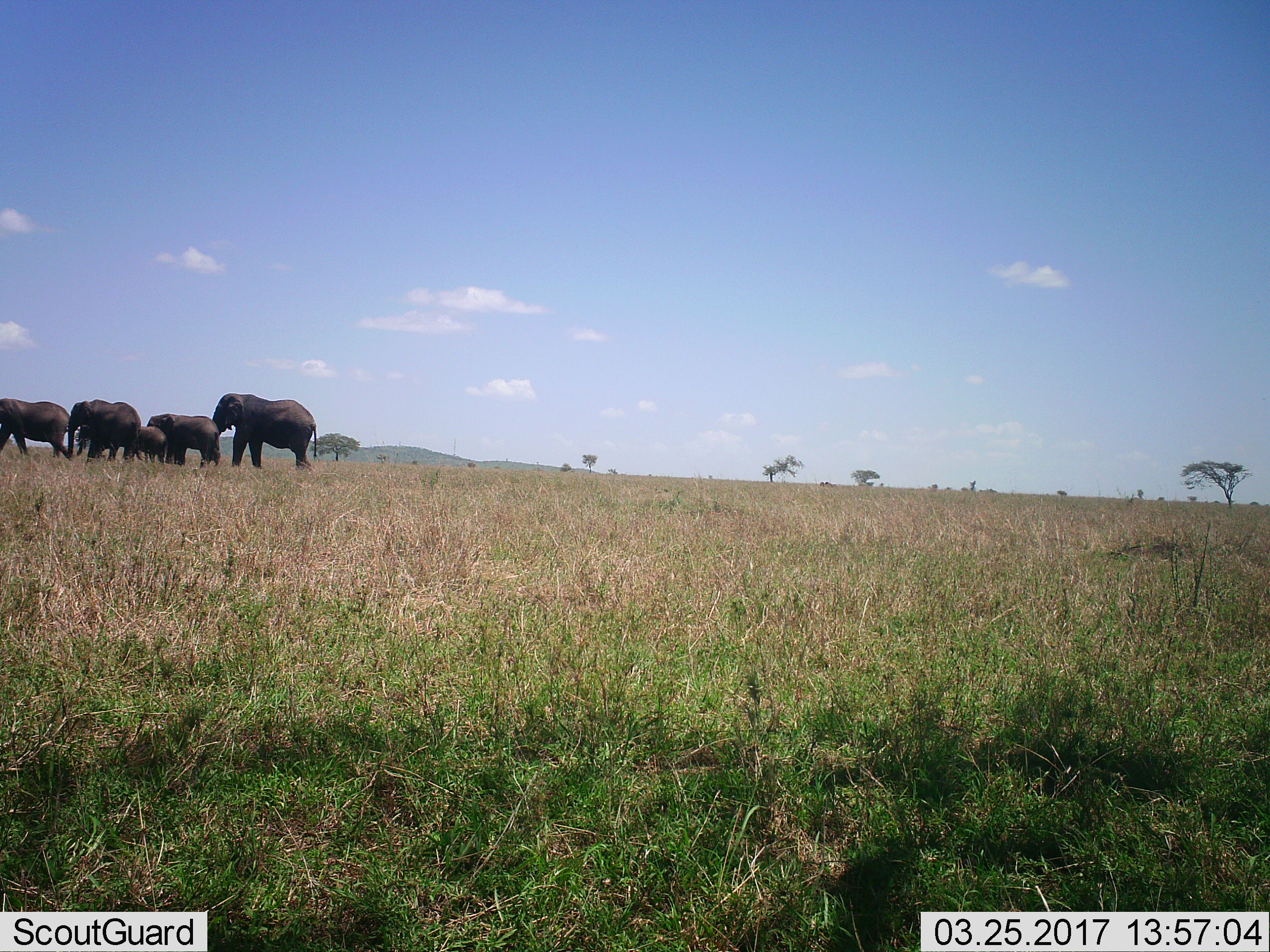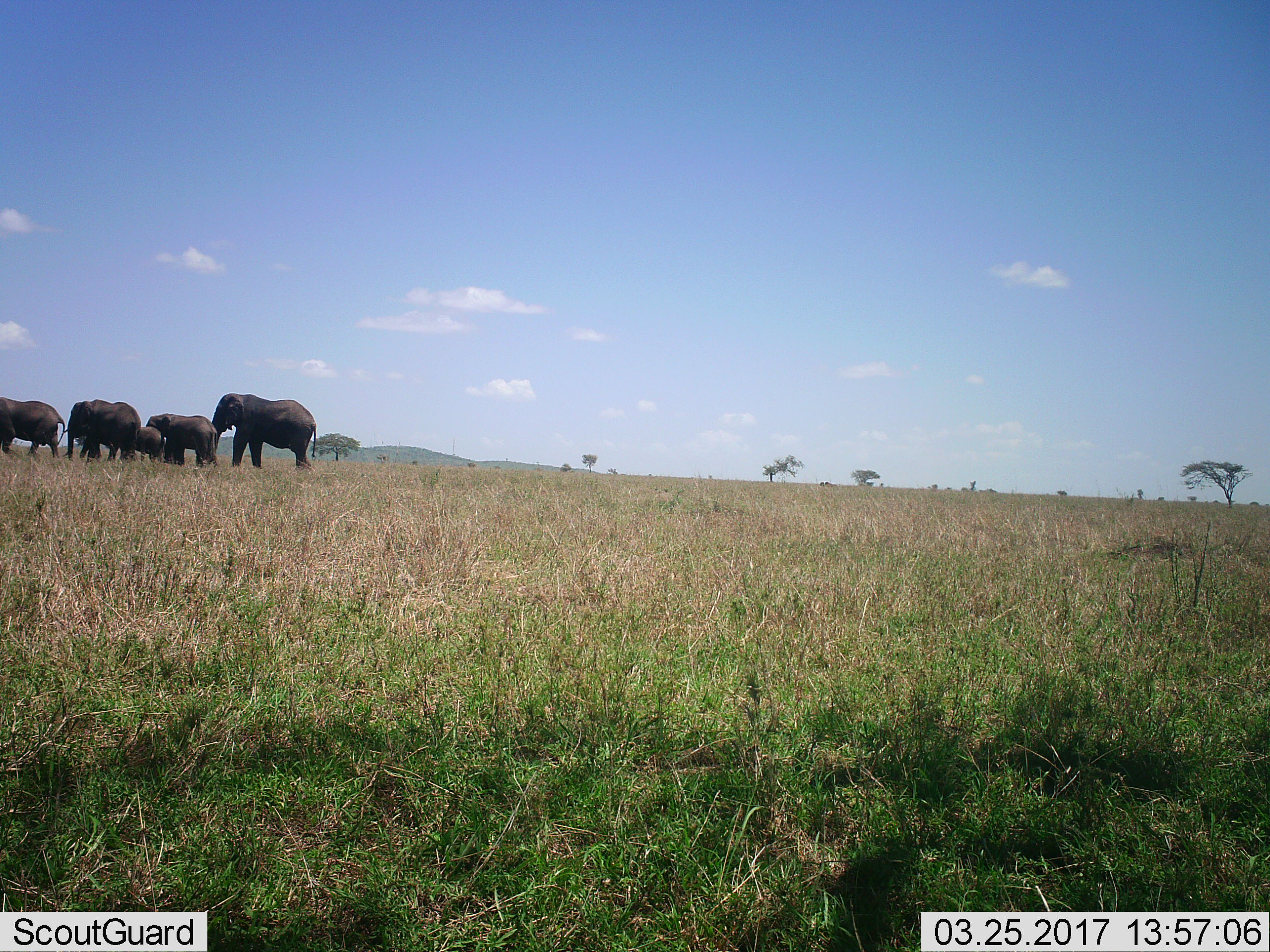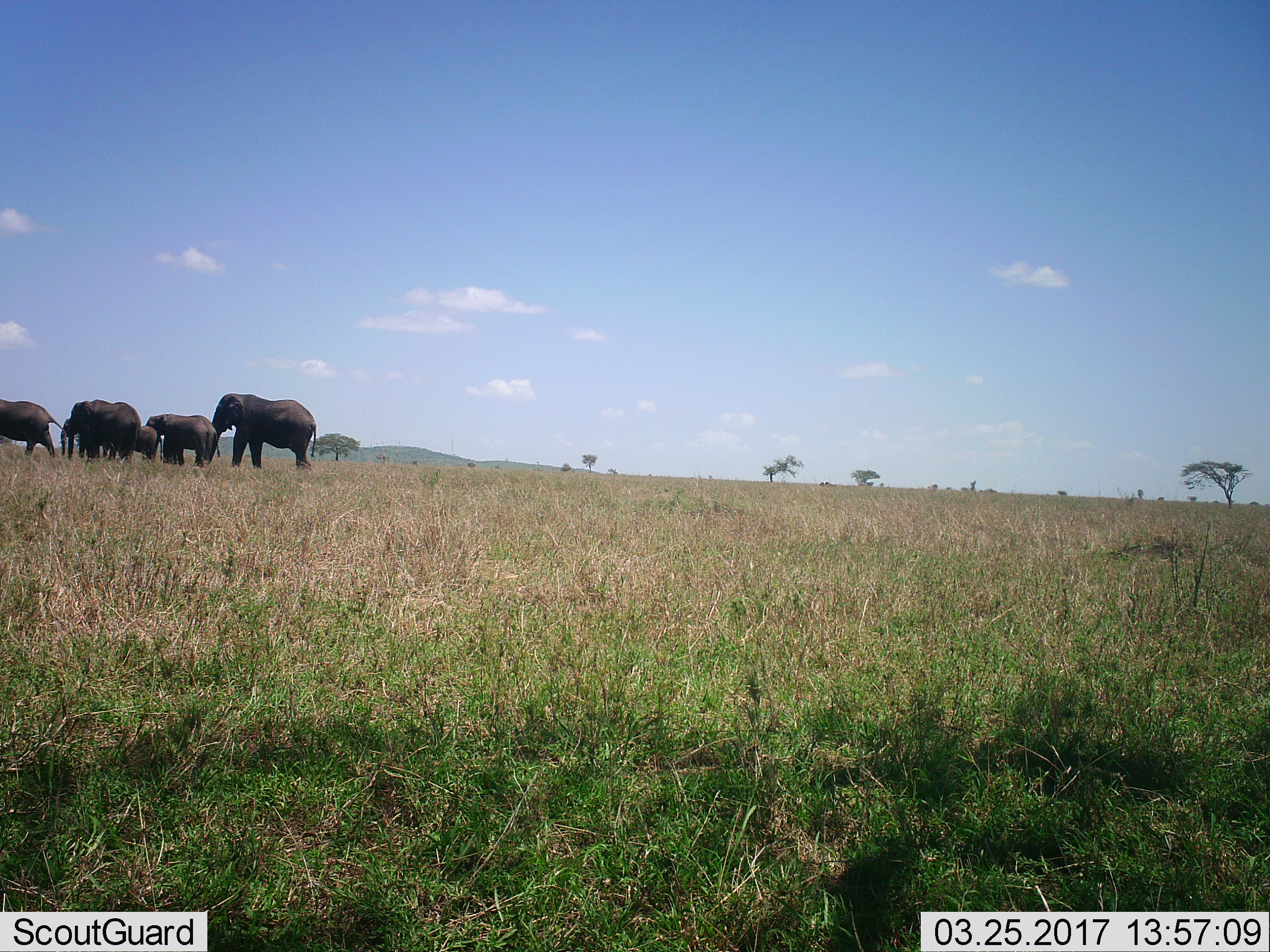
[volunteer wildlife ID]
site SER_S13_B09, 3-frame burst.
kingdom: Animalia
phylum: Chordata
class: Mammalia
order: Proboscidea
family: Elephantidae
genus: Loxodonta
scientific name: Loxodonta africana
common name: african bush elephant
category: elephant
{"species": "elephant (african bush elephant) (Loxodonta africana)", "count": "6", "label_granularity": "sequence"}